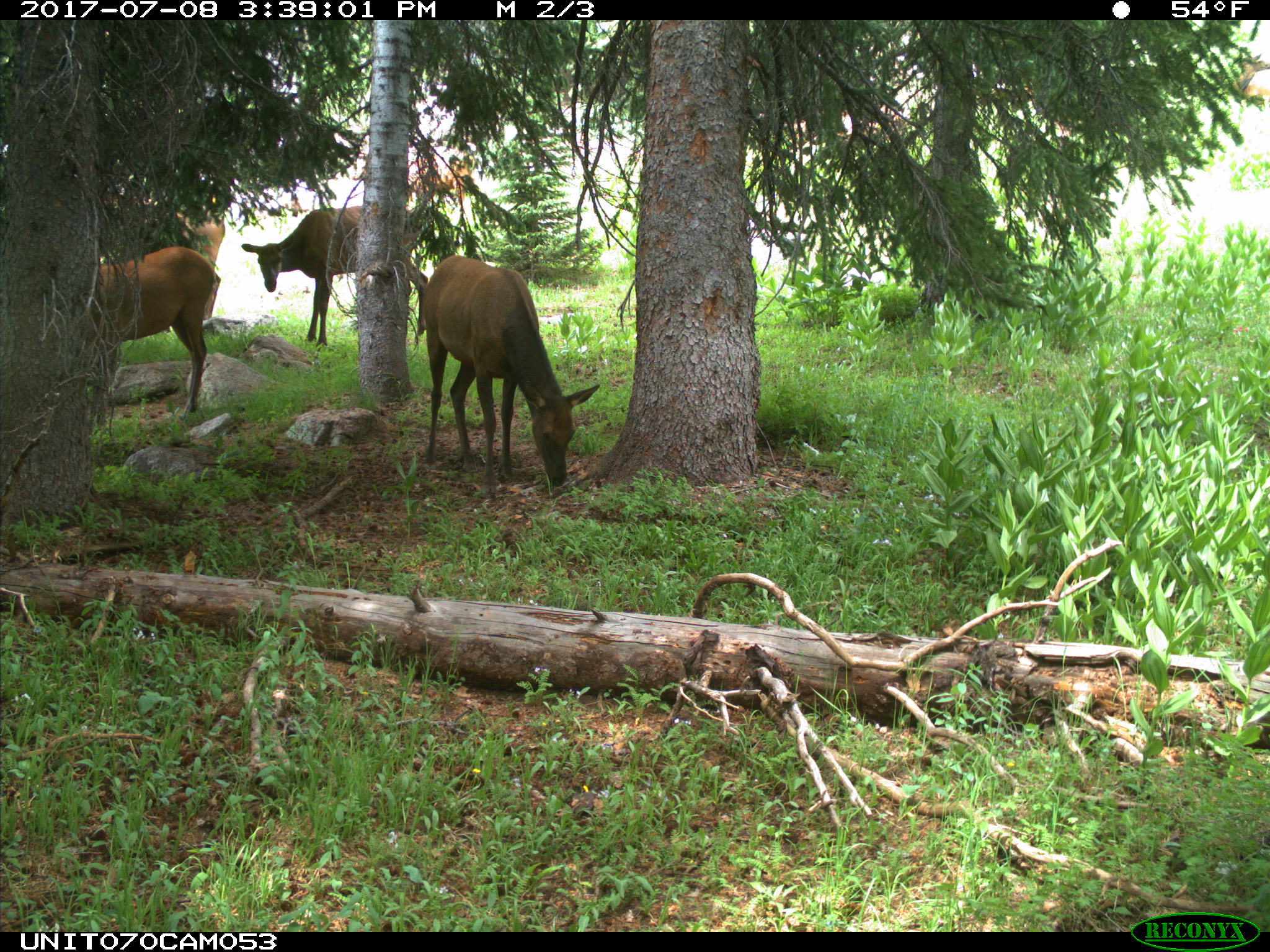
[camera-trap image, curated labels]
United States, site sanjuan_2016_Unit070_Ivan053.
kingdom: Animalia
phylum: Chordata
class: Mammalia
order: Artiodactyla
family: Cervidae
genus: Cervus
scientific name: Cervus elaphus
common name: red deer